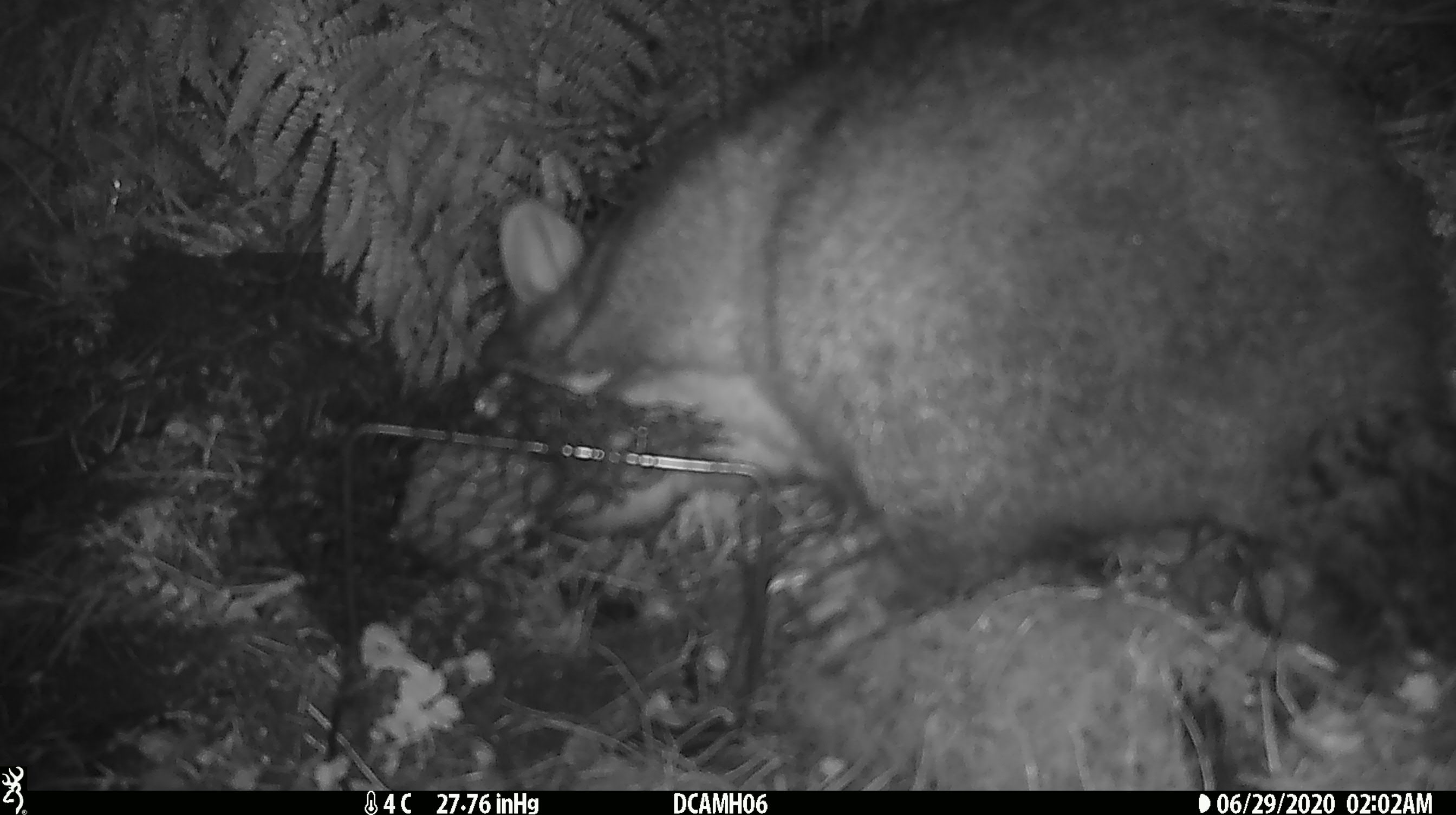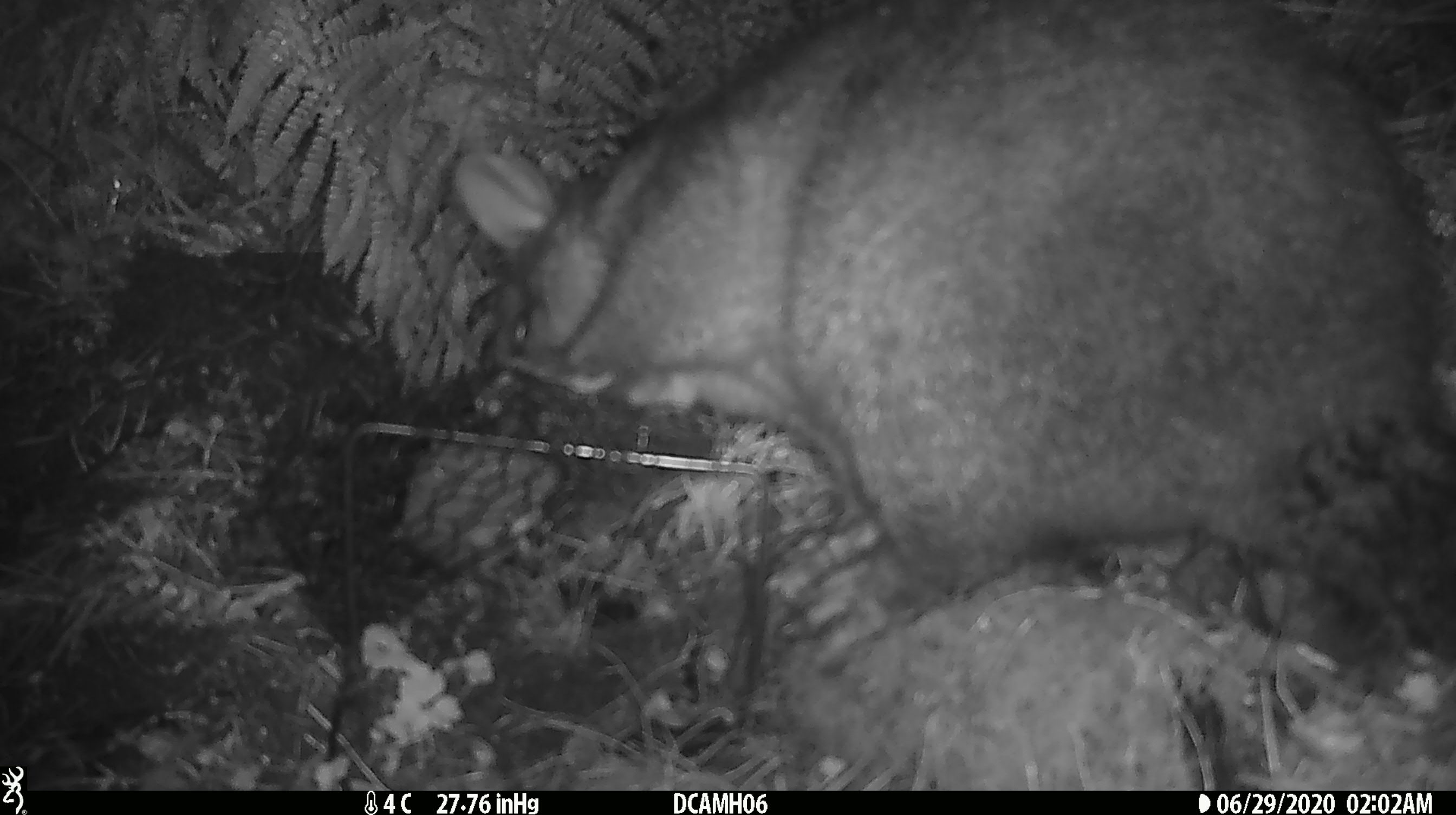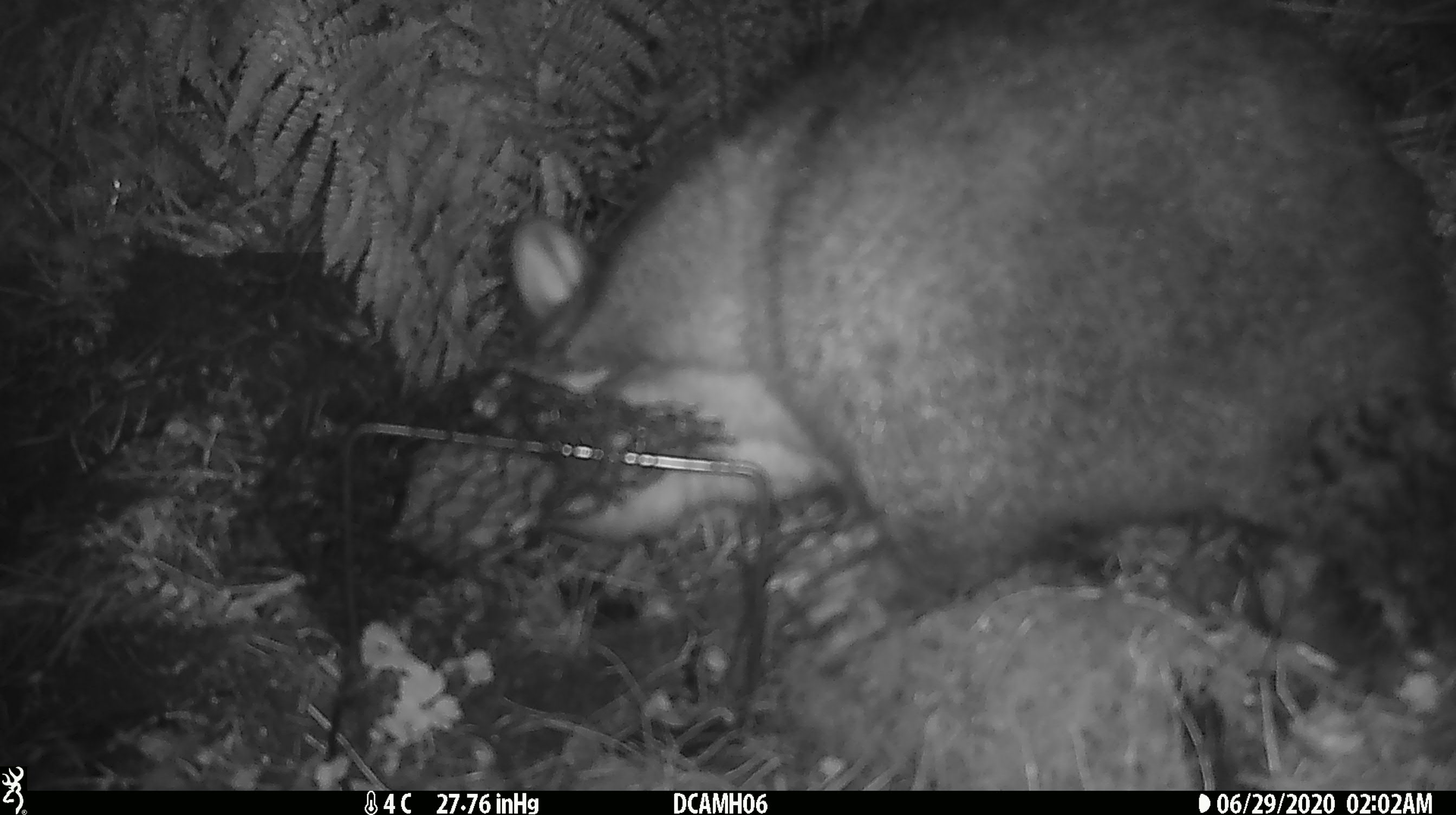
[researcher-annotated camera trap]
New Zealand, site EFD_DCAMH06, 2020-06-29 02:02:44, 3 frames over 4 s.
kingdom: Animalia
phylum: Chordata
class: Mammalia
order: Diprotodontia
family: Phalangeridae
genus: Trichosurus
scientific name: Trichosurus vulpecula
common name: common brushtail possum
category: possum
Possum (common brushtail possum) (Trichosurus vulpecula).